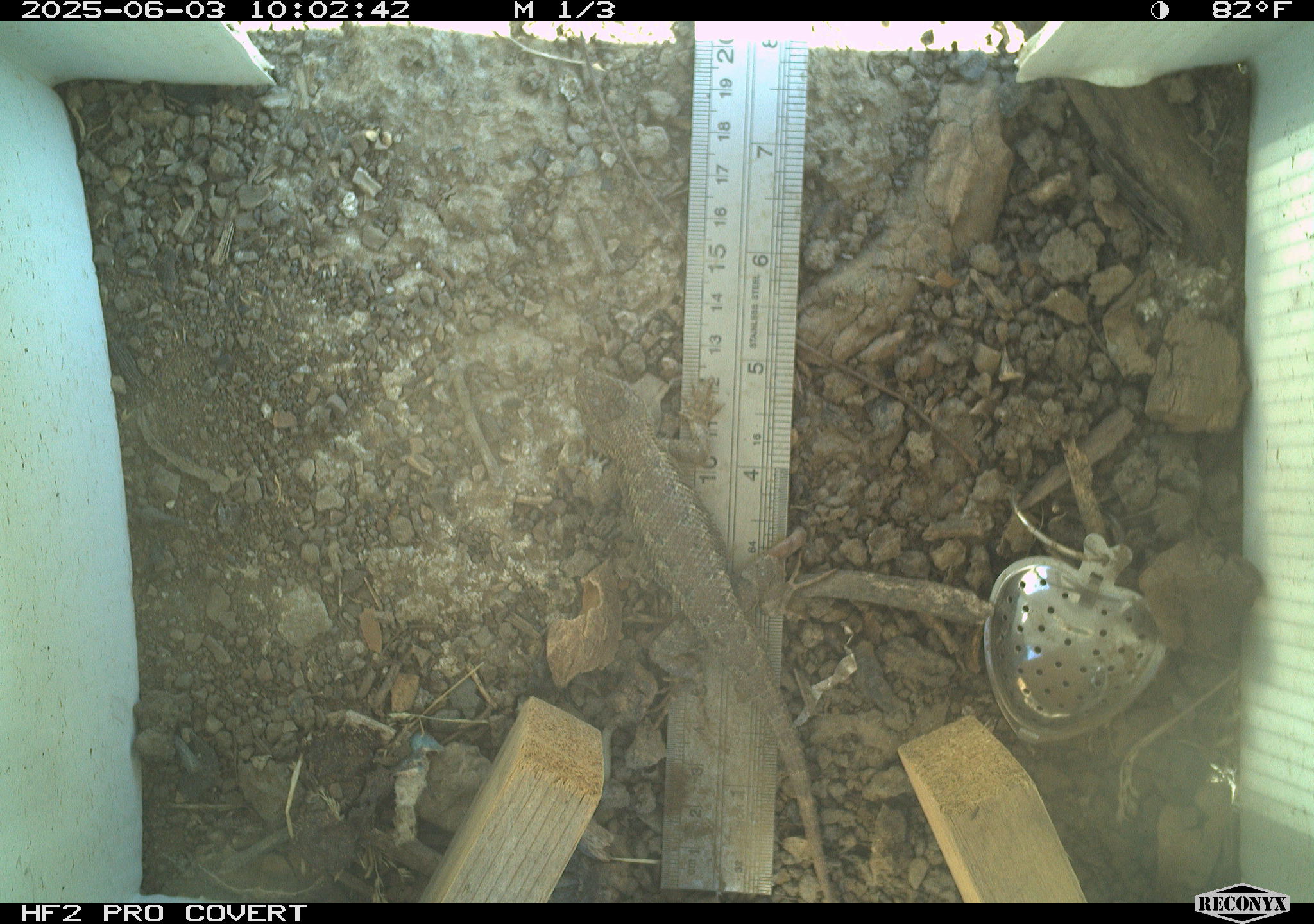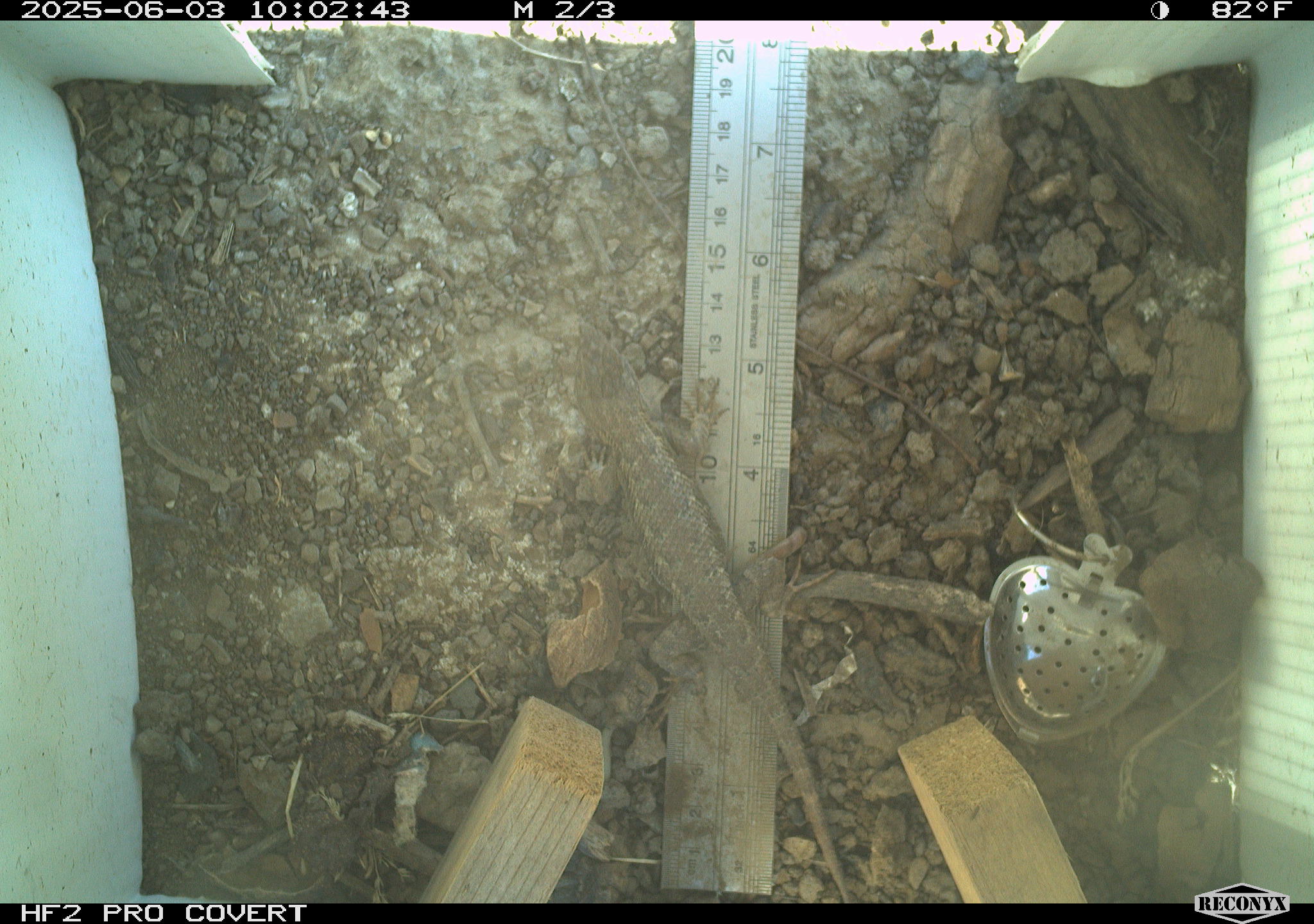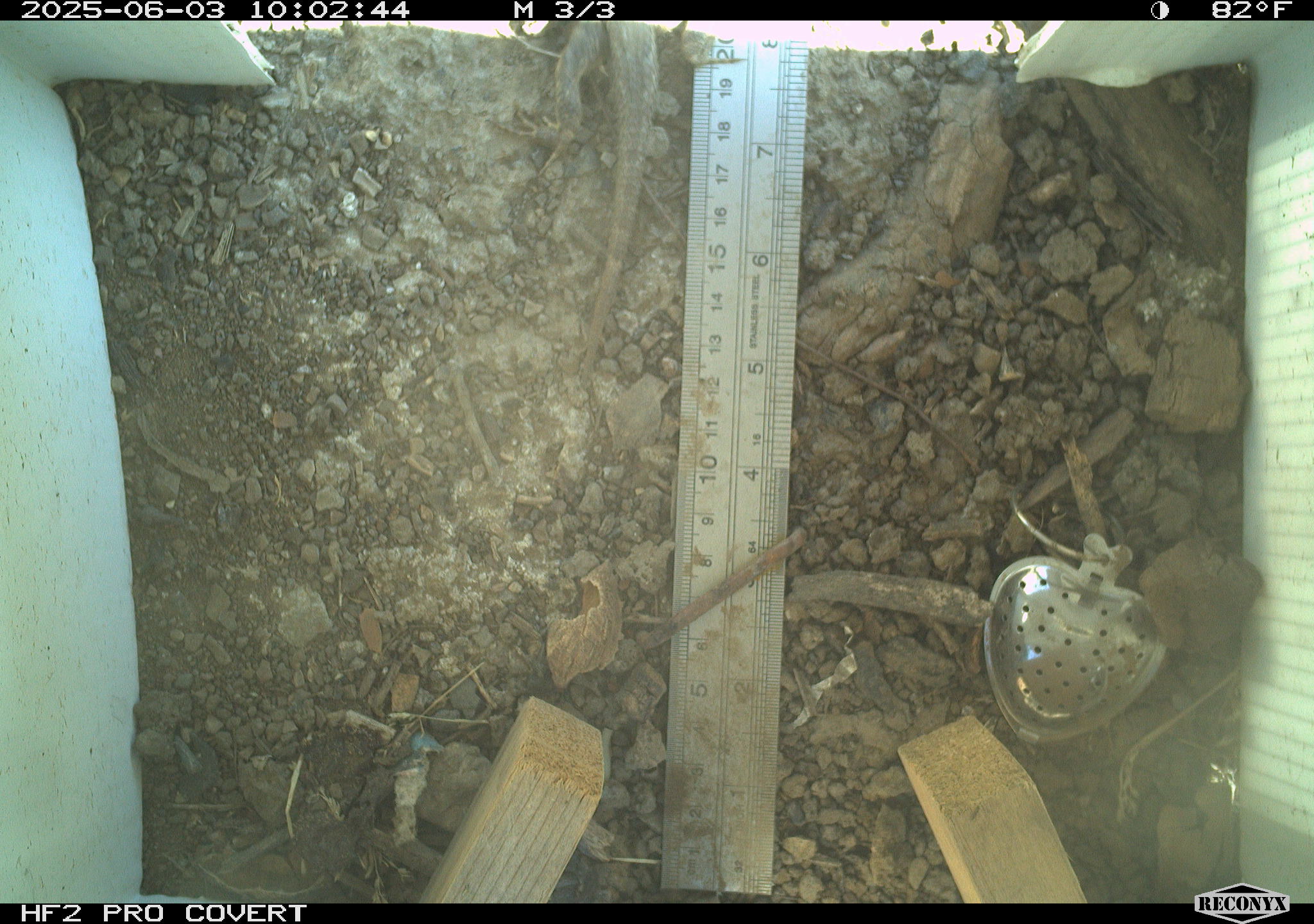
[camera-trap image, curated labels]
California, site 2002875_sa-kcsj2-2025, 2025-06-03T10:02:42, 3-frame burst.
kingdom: Animalia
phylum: Chordata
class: Reptilia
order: Squamata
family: Phrynosomatidae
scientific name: Phrynosomatidae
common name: north american spiny lizards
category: sceloporus/uta species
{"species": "sceloporus/uta species (north american spiny lizards) (Phrynosomatidae)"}